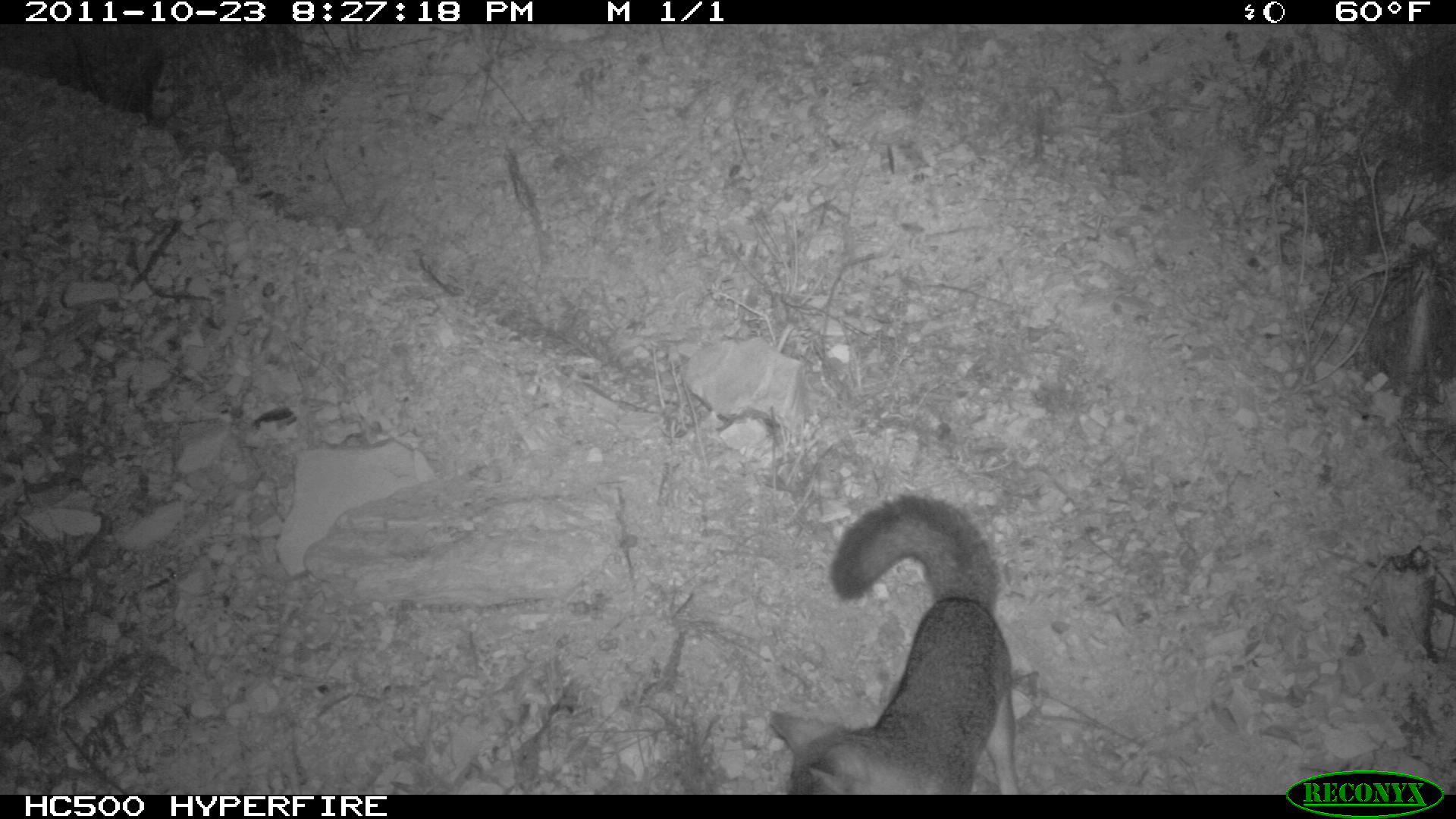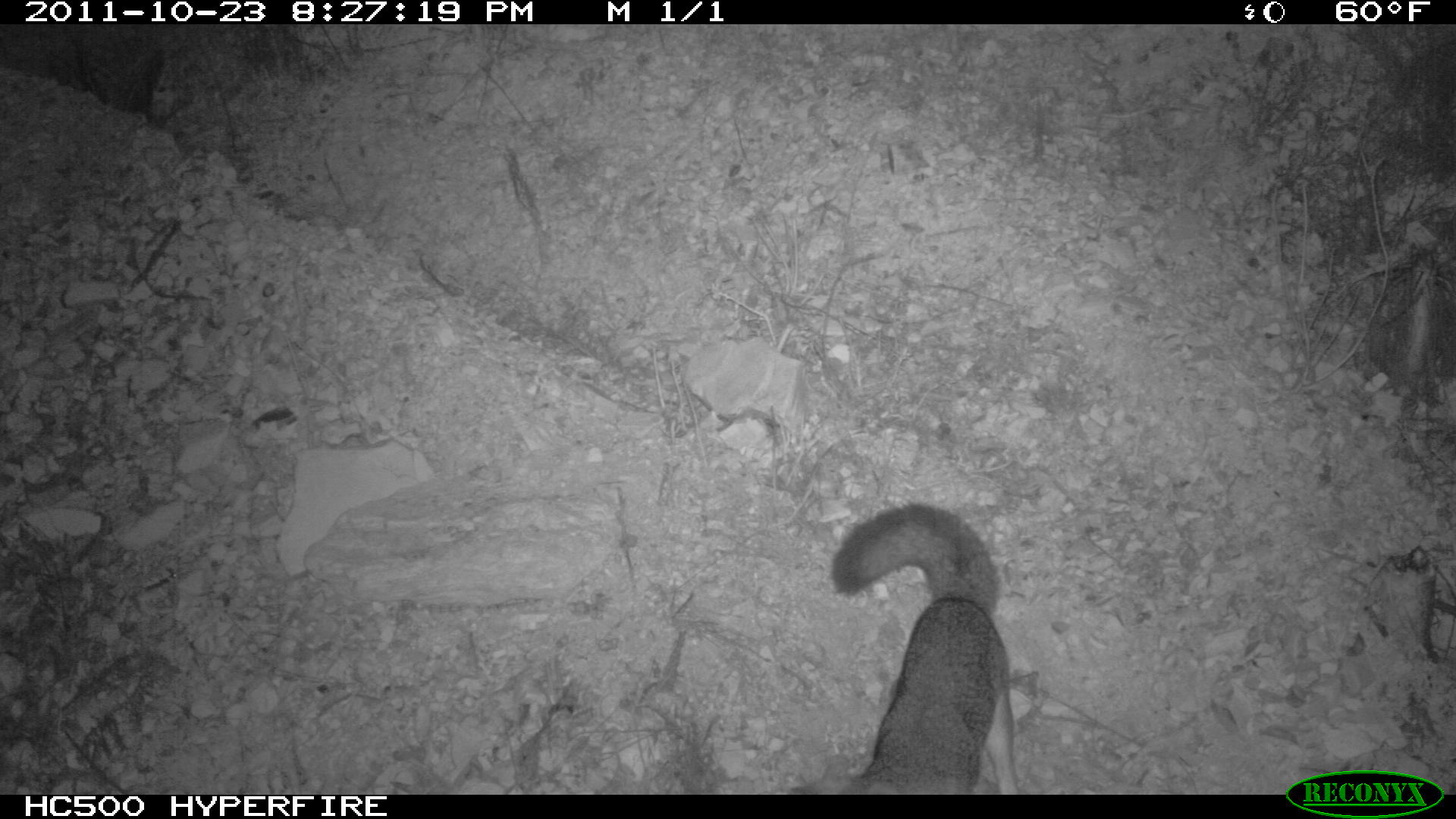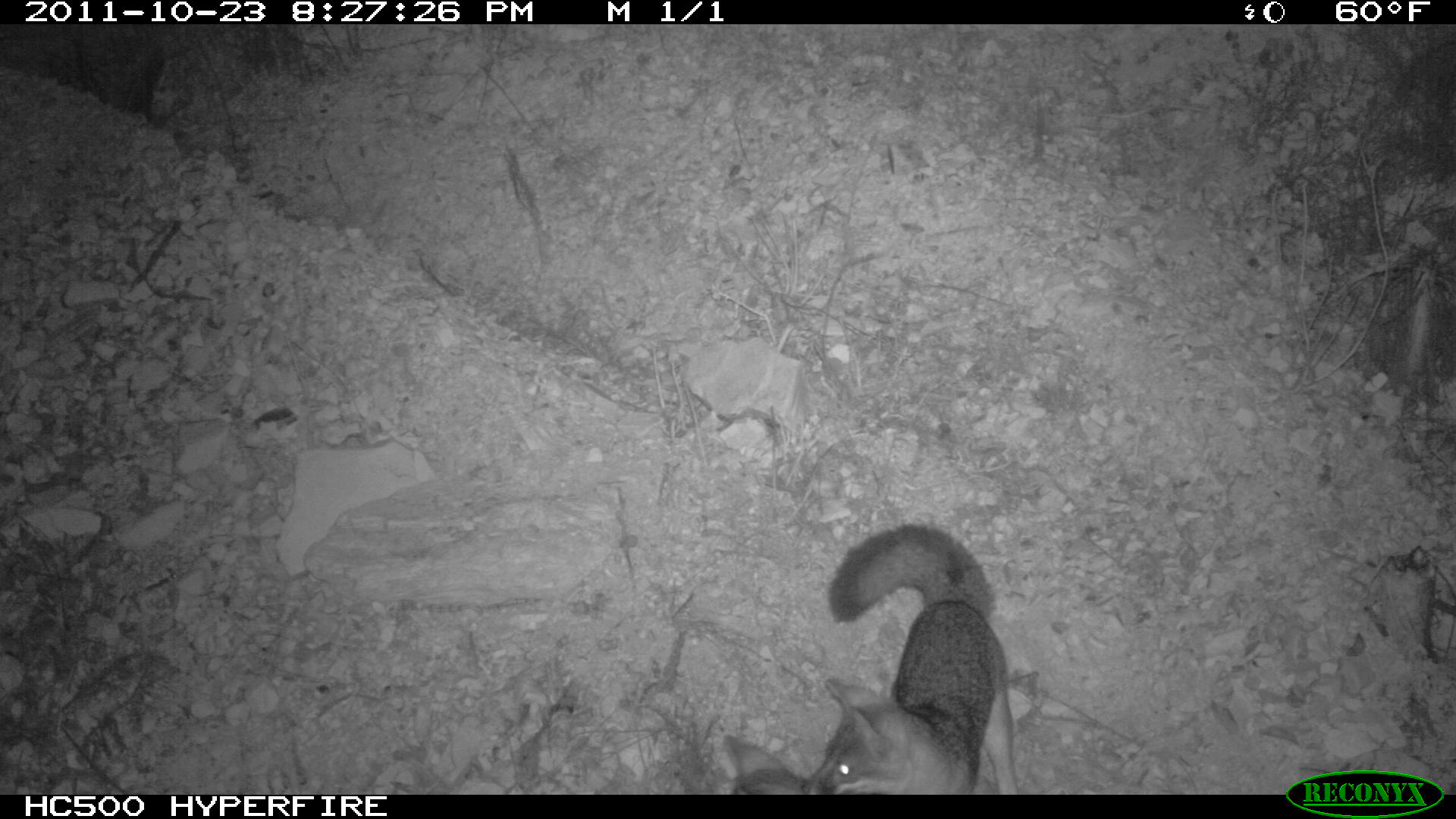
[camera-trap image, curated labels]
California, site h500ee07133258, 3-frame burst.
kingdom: Animalia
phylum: Chordata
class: Mammalia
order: Carnivora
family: Canidae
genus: Urocyon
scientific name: Urocyon littoralis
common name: island fox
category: fox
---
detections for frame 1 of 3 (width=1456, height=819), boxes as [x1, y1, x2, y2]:
fox: [767, 494, 1018, 795]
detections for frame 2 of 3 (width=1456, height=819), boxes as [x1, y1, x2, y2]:
fox: [789, 500, 1025, 793]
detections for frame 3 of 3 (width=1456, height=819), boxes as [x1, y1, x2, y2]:
fox: [801, 523, 1018, 794]; [723, 734, 810, 795]